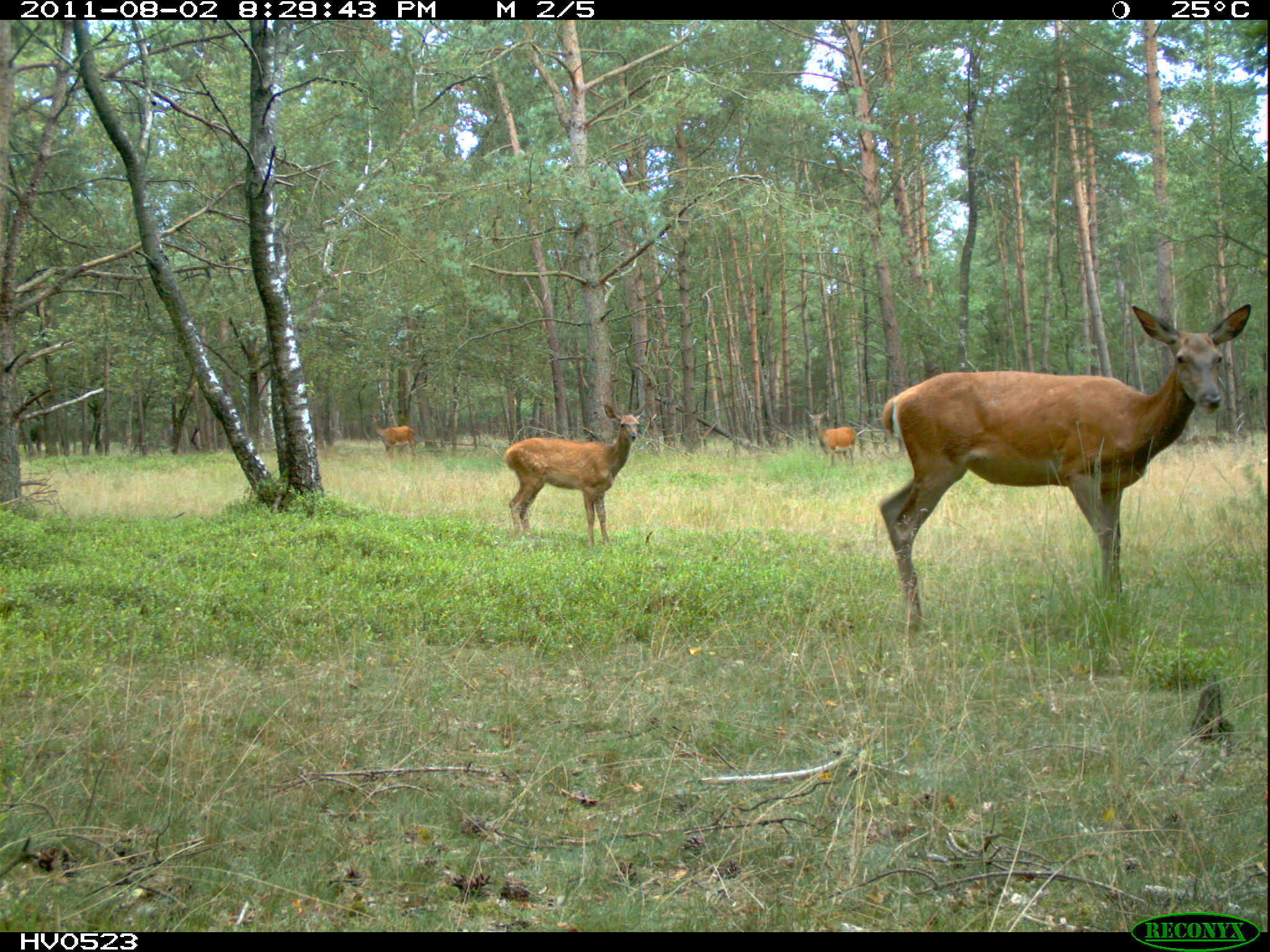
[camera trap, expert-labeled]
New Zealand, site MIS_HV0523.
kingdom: Animalia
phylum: Chordata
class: Mammalia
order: Artiodactyla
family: Cervidae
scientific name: Cervidae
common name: deer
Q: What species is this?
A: Deer (Cervidae).